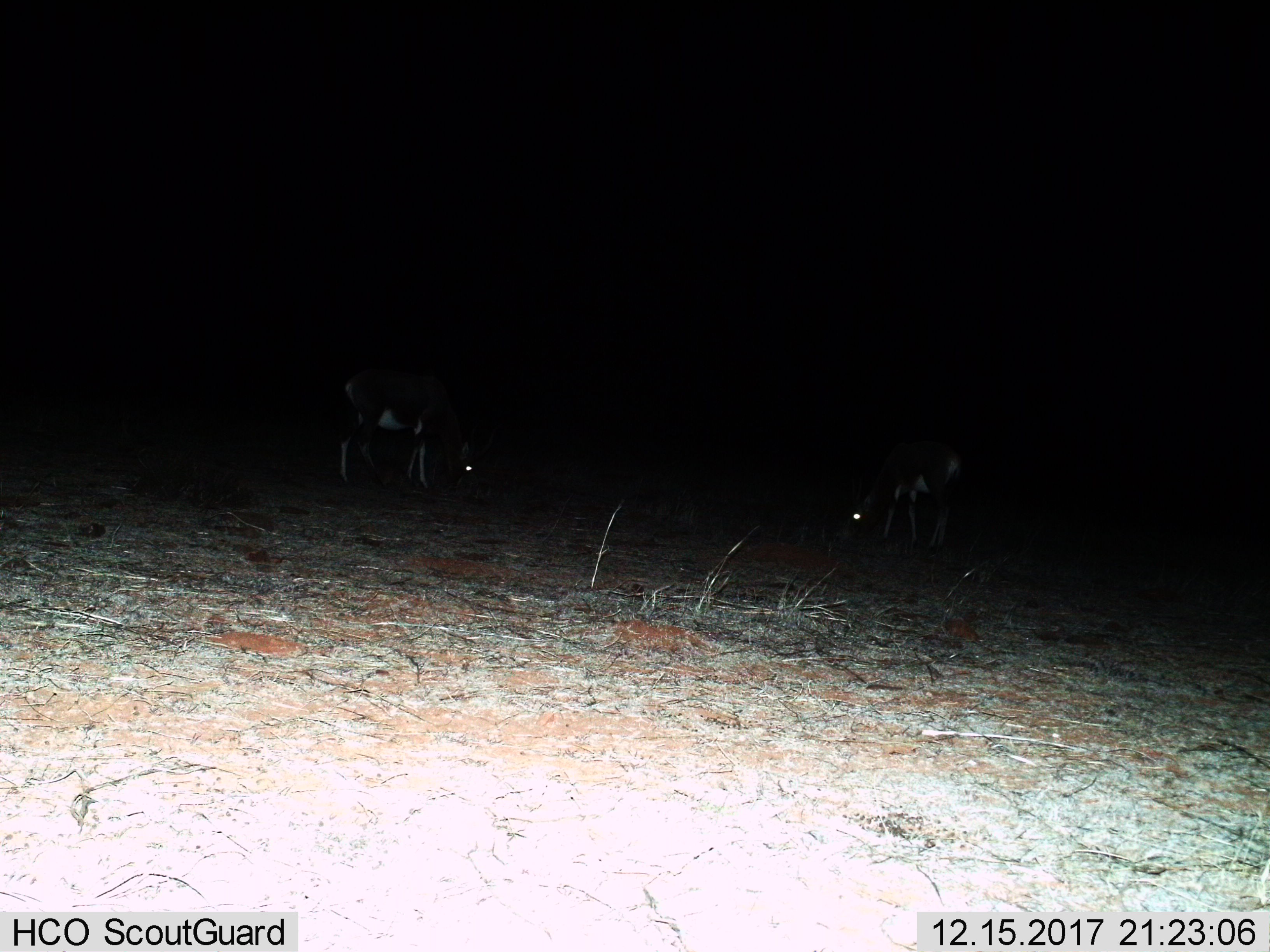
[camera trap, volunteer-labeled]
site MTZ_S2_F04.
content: unidentified animal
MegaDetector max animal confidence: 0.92